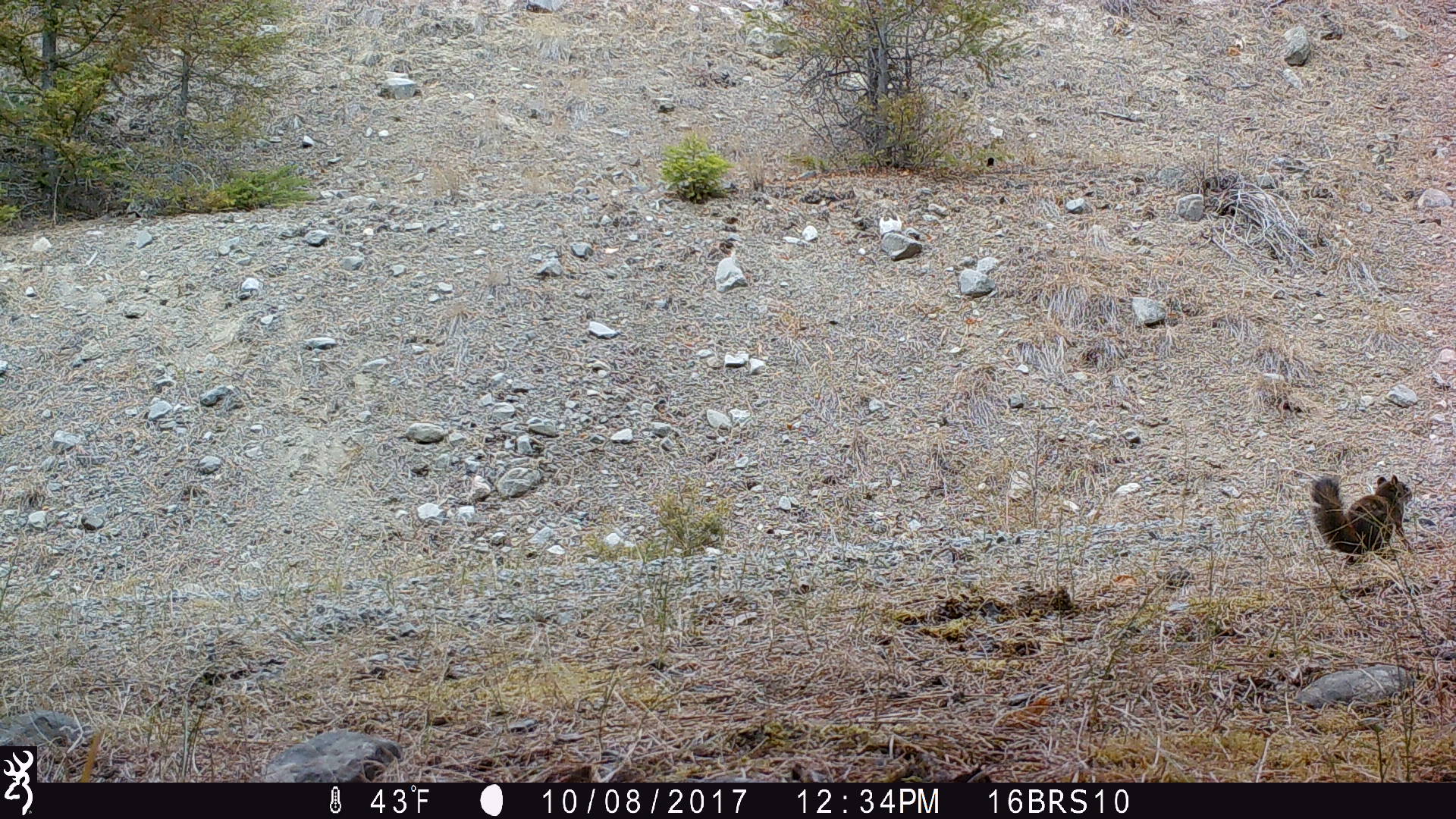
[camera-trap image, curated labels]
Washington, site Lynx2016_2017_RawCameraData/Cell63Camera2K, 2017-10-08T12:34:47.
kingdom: Animalia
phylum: Chordata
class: Mammalia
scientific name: Mammalia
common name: small mammal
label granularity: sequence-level